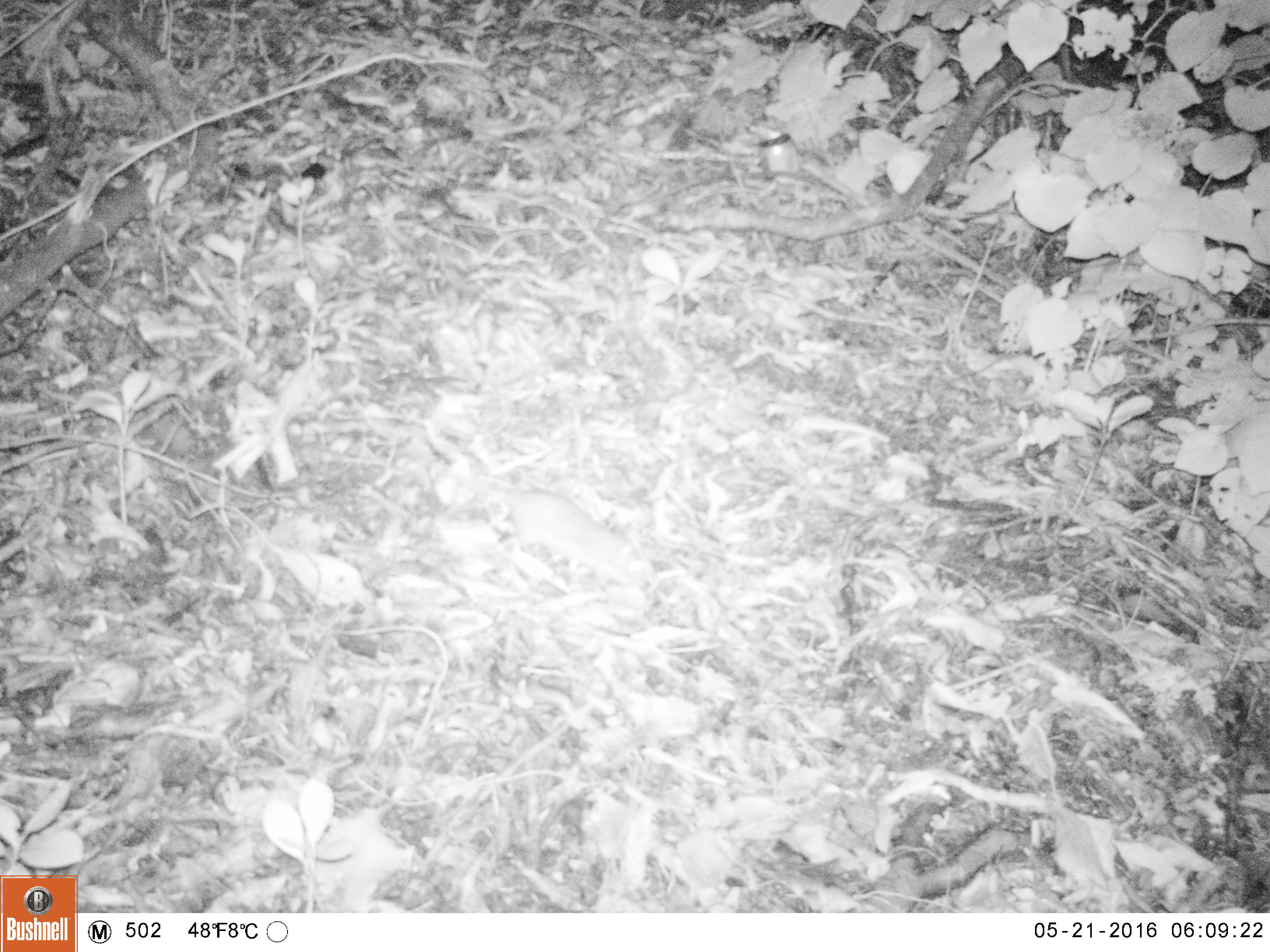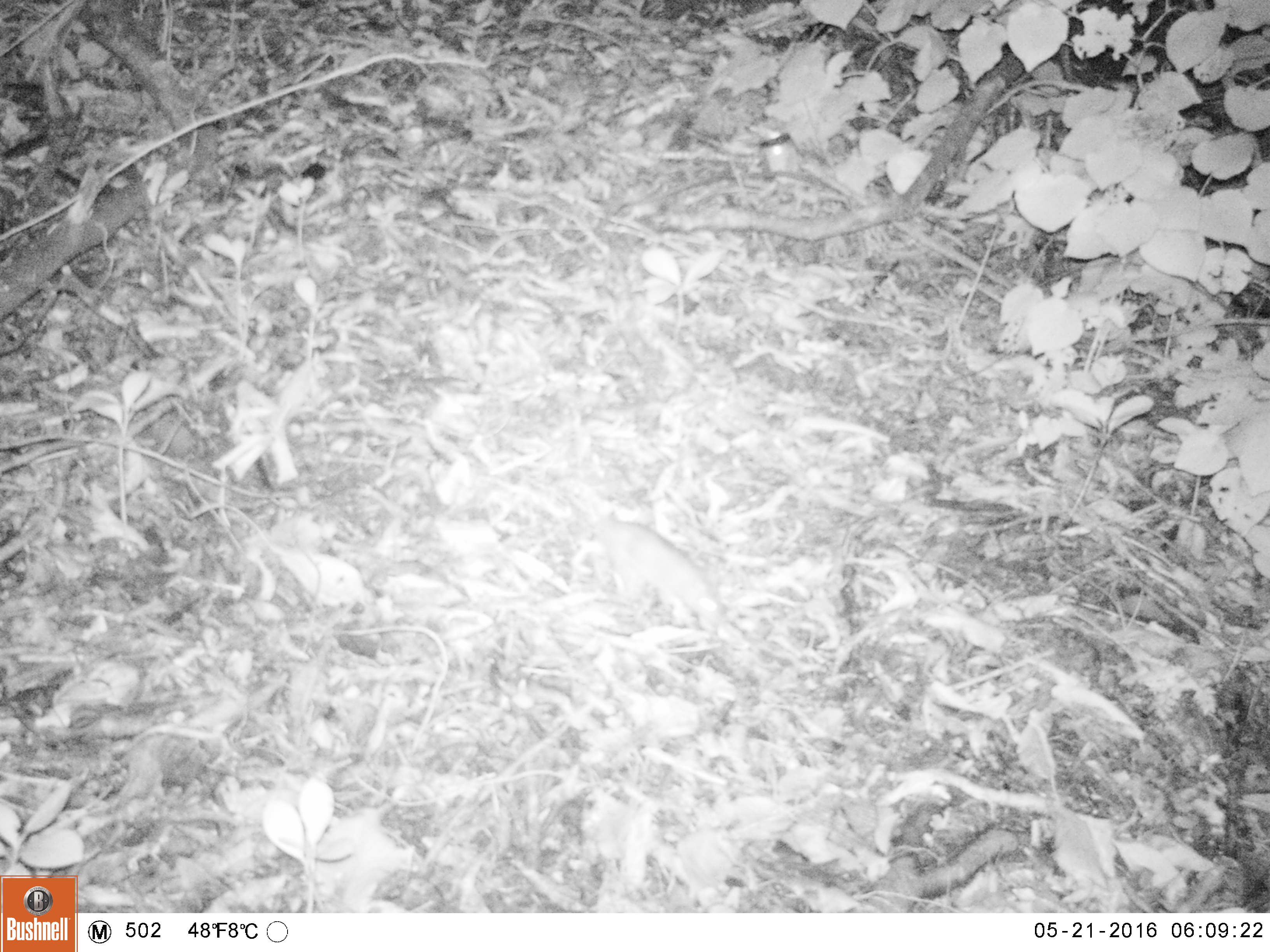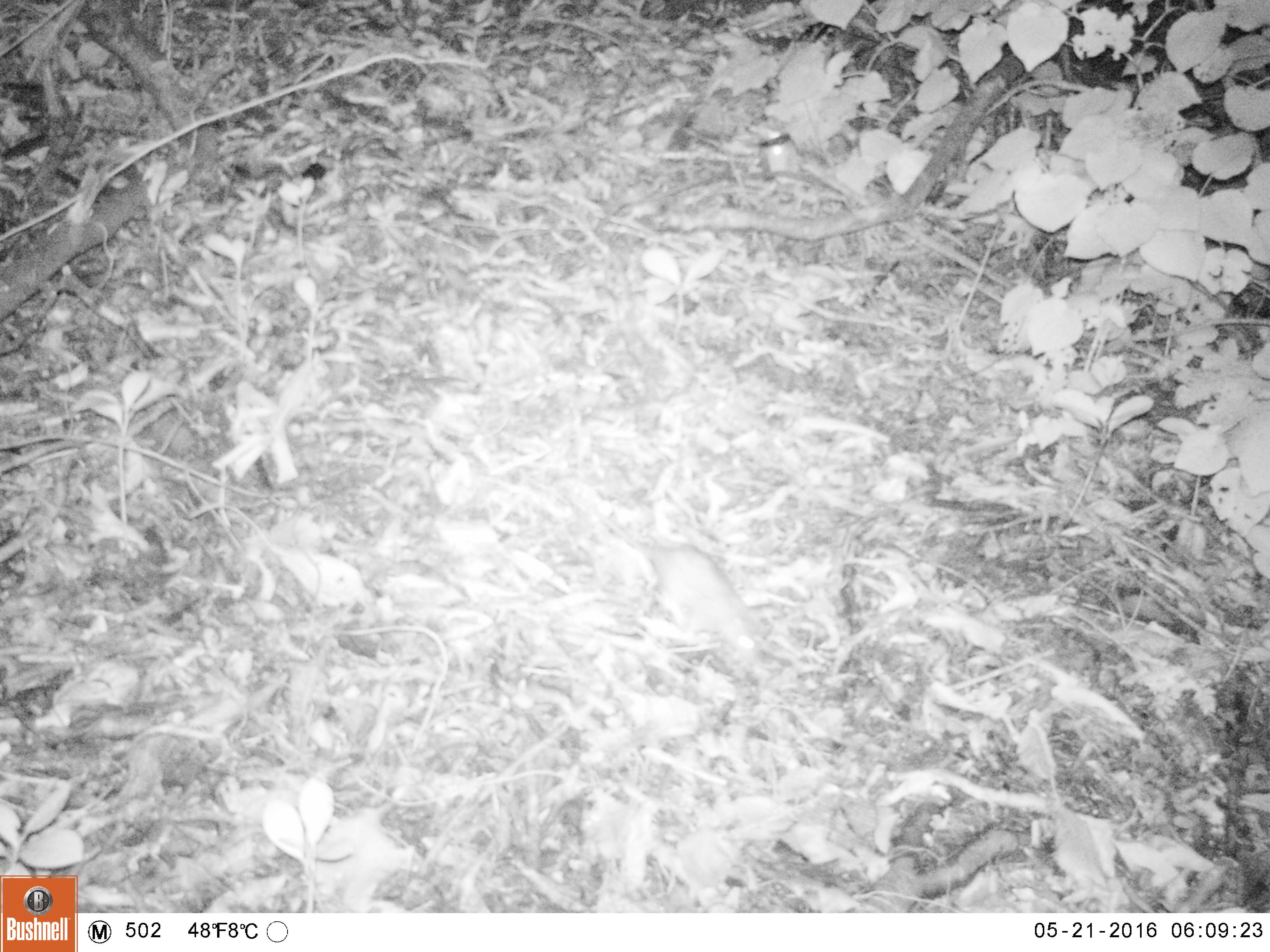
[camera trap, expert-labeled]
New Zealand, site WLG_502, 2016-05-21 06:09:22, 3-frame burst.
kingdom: Animalia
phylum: Chordata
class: Mammalia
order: Rodentia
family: Muridae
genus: Rattus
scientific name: Rattus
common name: rat